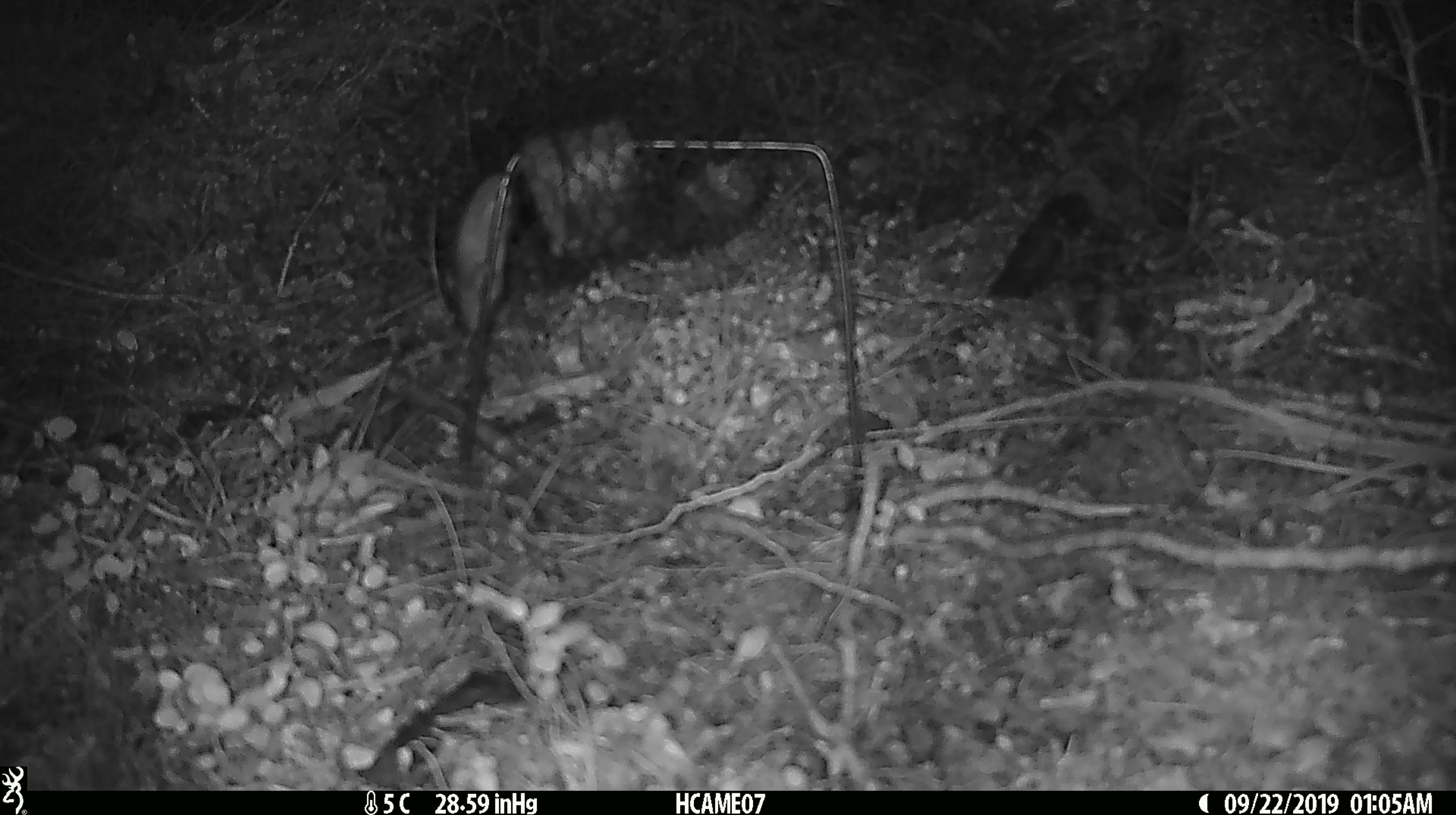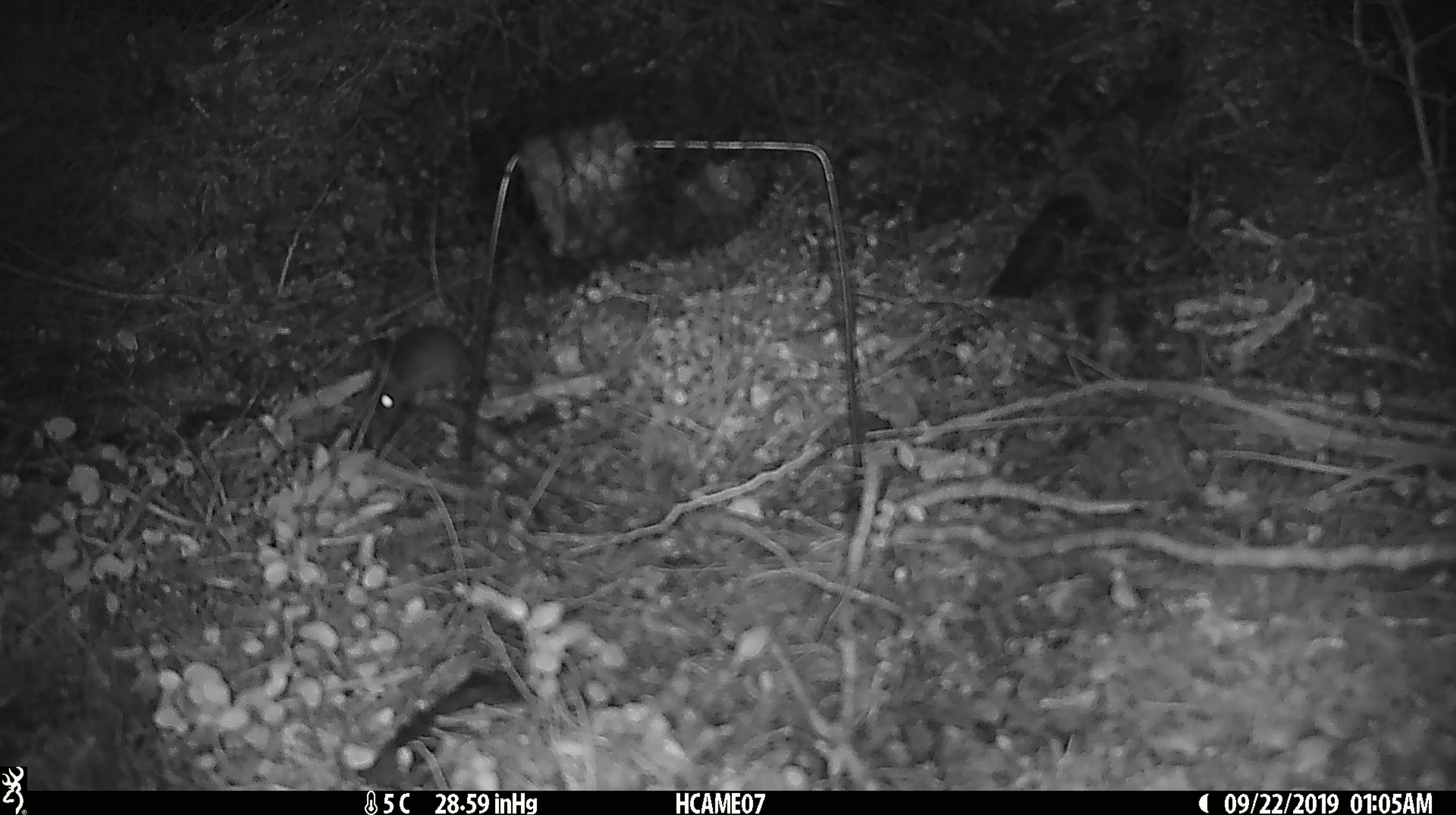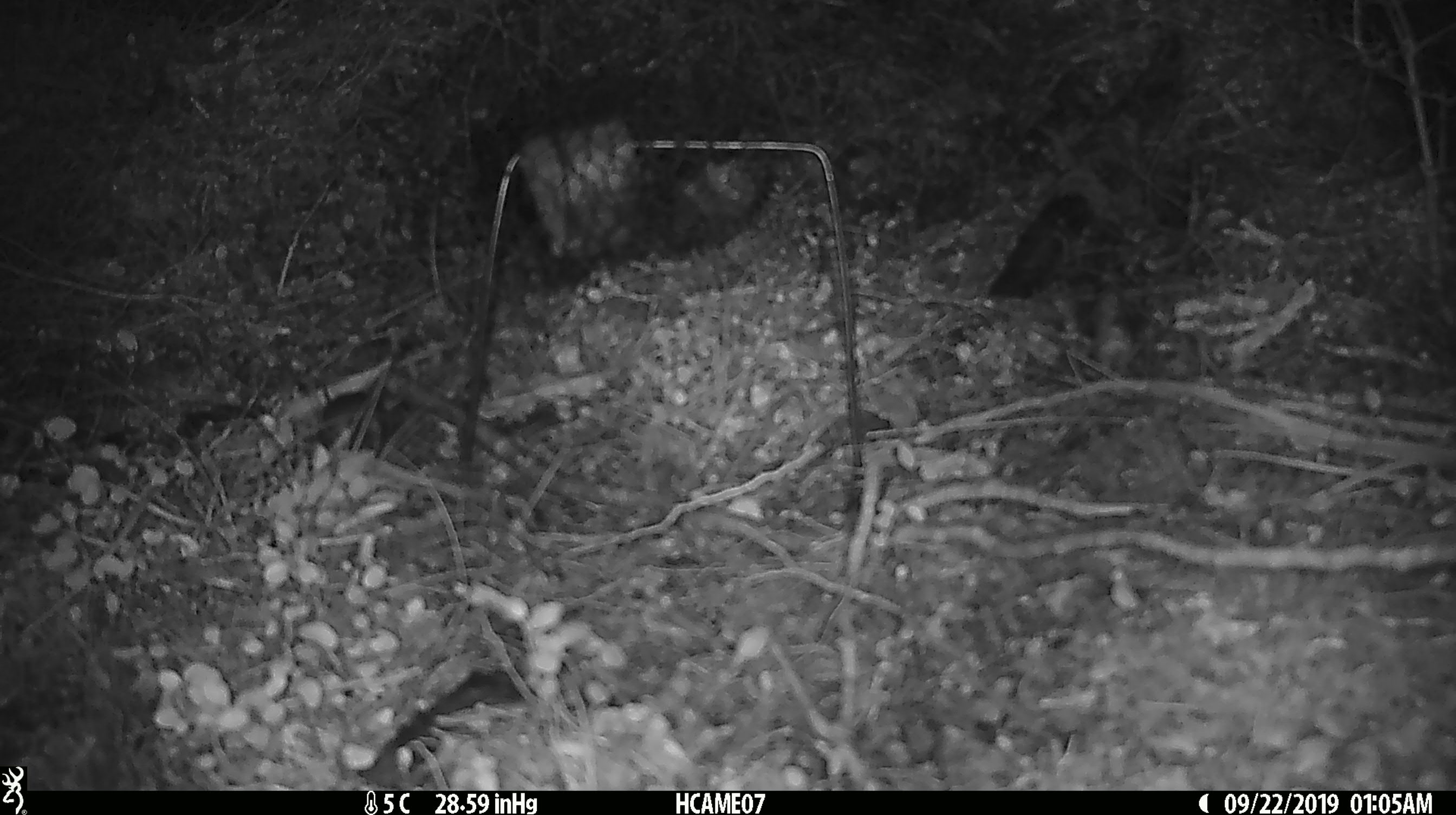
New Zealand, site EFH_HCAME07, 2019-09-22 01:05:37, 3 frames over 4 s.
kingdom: Animalia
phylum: Chordata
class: Mammalia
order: Rodentia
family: Muridae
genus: Mus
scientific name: Mus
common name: mouse